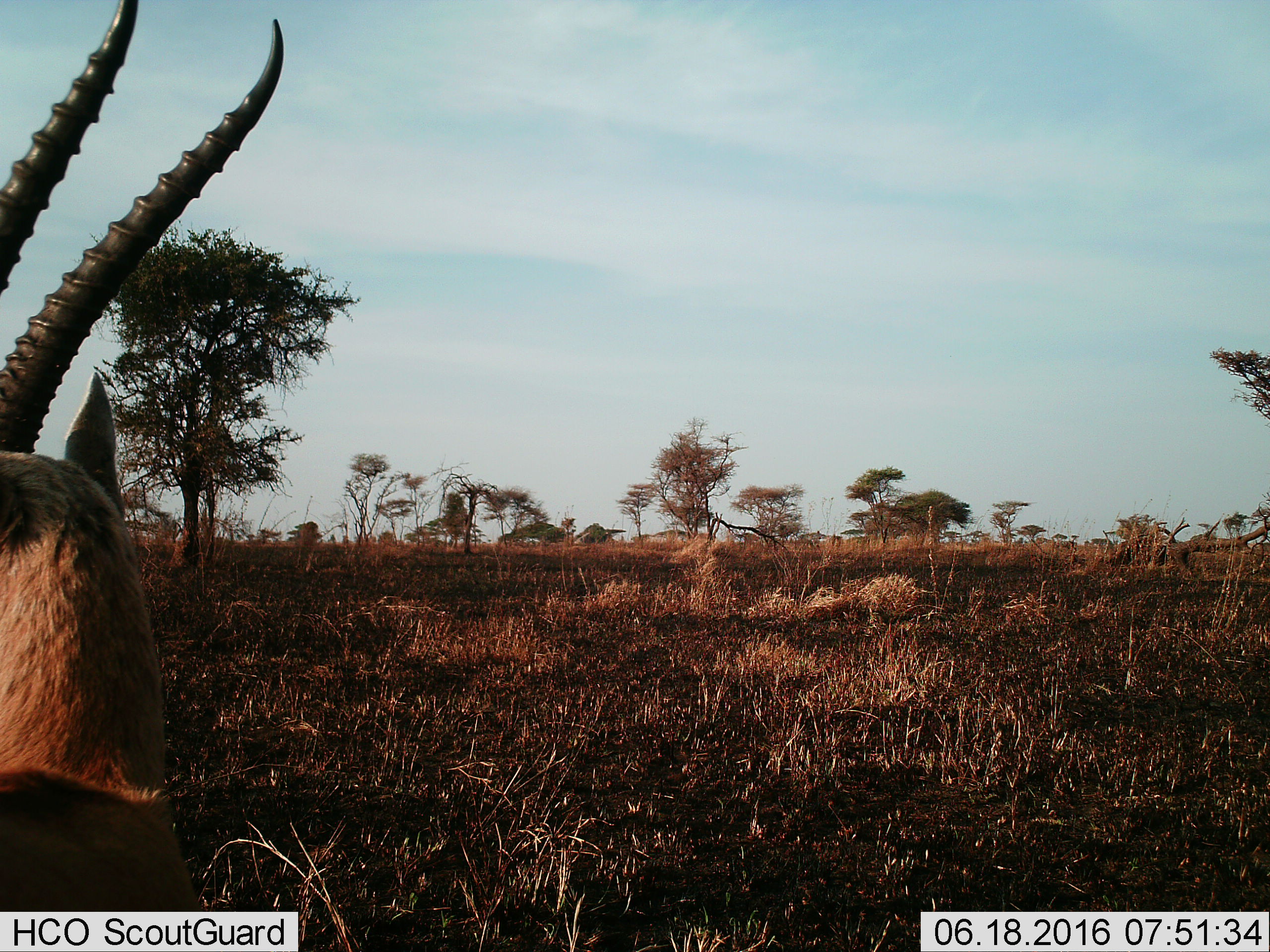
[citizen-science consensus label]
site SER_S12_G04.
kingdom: Animalia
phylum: Chordata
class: Mammalia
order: Artiodactyla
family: Bovidae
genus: Eudorcas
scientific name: Eudorcas thomsonii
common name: thomson's gazelle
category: gazellethomsons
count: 1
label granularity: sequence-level